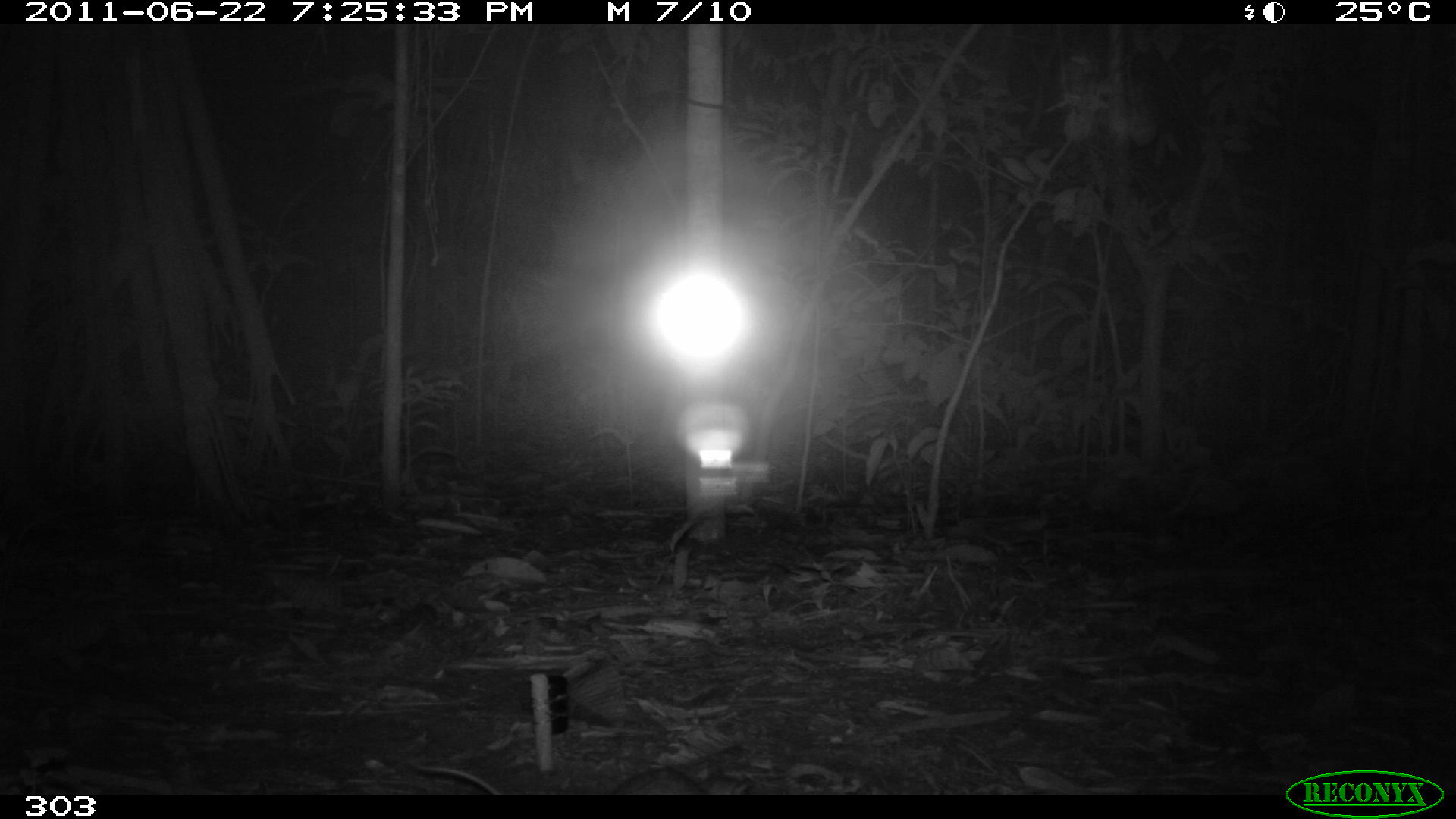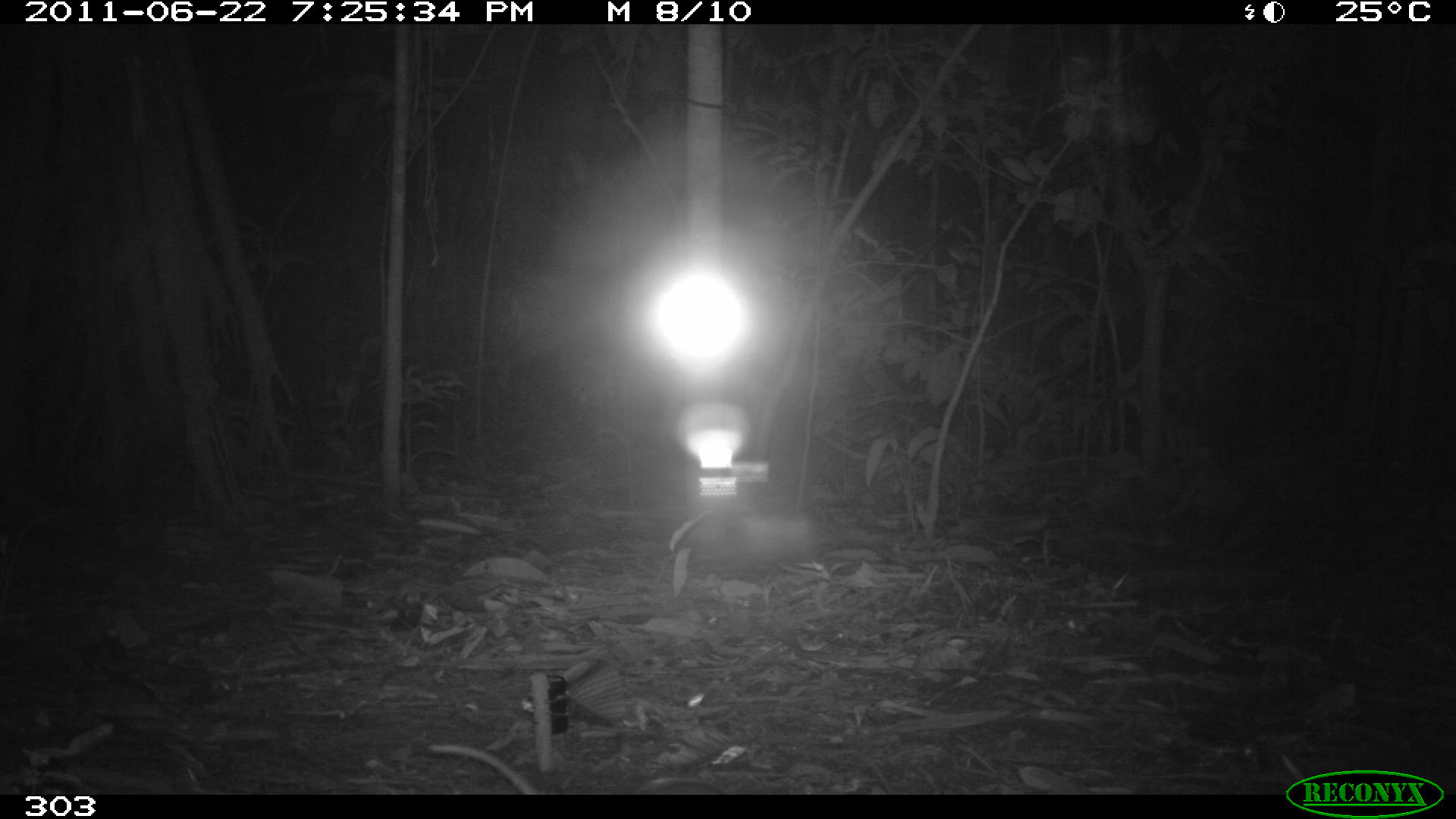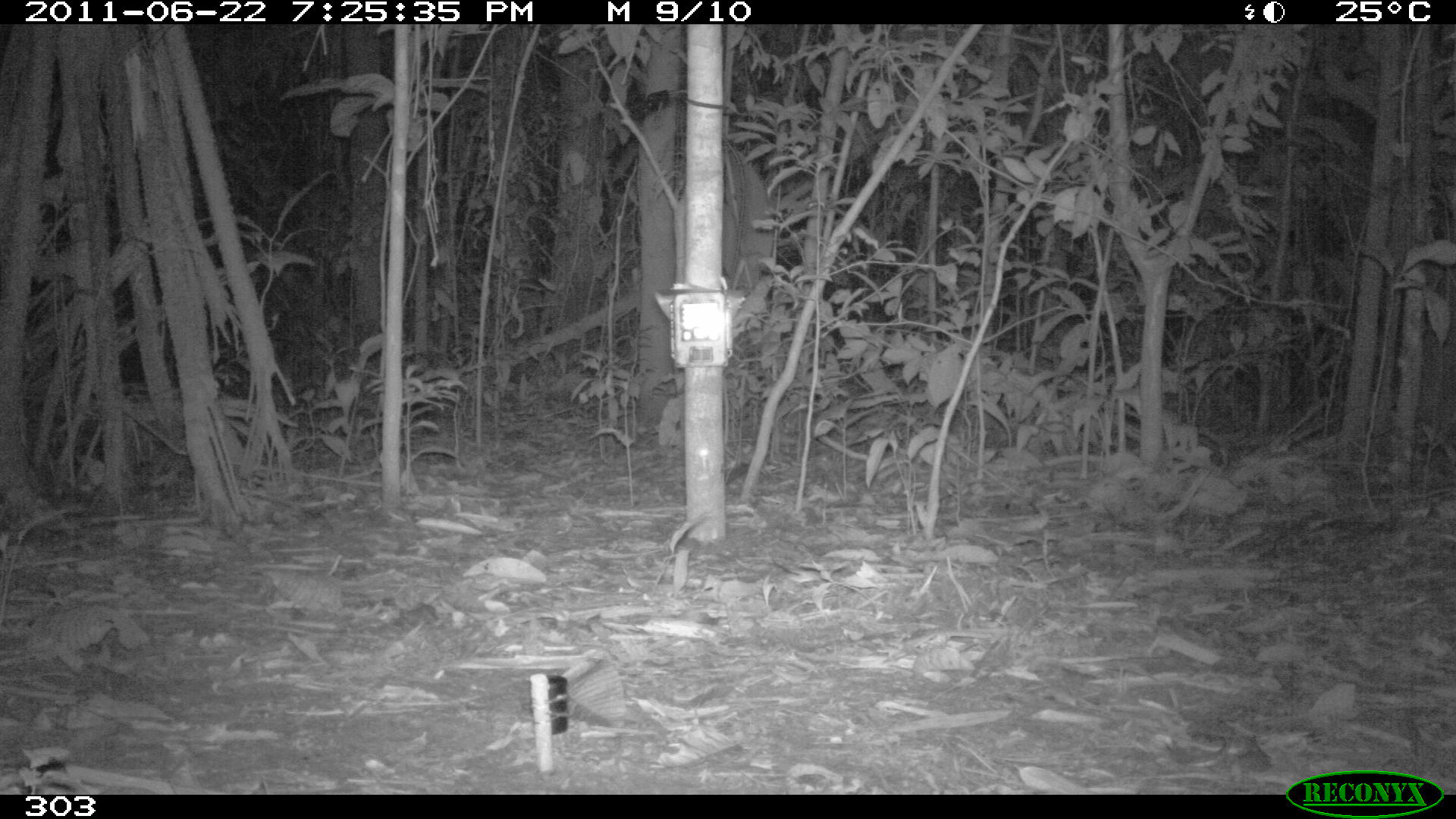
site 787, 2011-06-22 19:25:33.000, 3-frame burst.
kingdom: Animalia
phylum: Chordata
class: Mammalia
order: Rodentia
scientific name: Rodentia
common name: rodents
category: unknown rodent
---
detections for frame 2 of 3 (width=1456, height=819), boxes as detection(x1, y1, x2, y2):
unknown rodent: detection(631, 776, 729, 794)